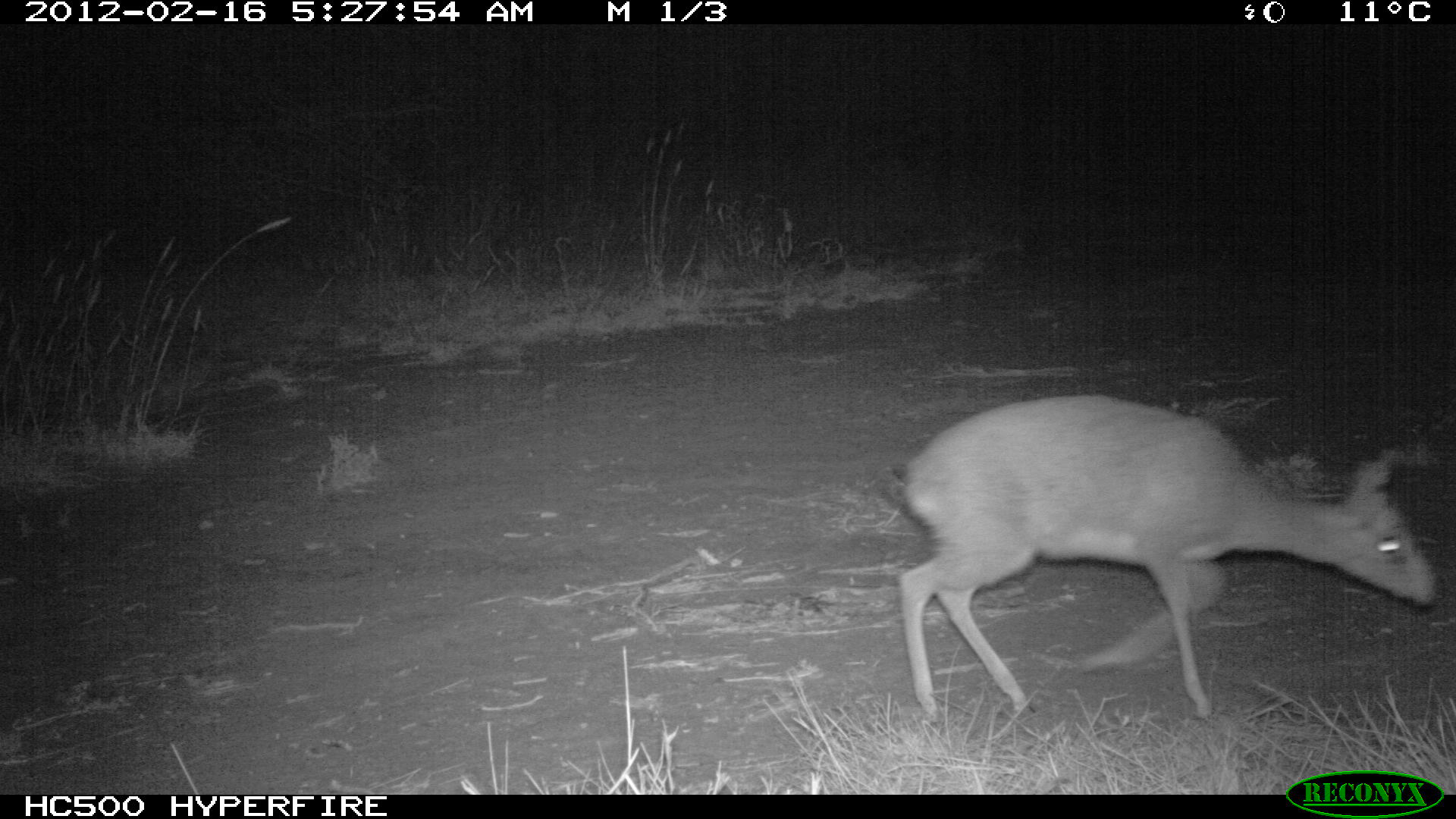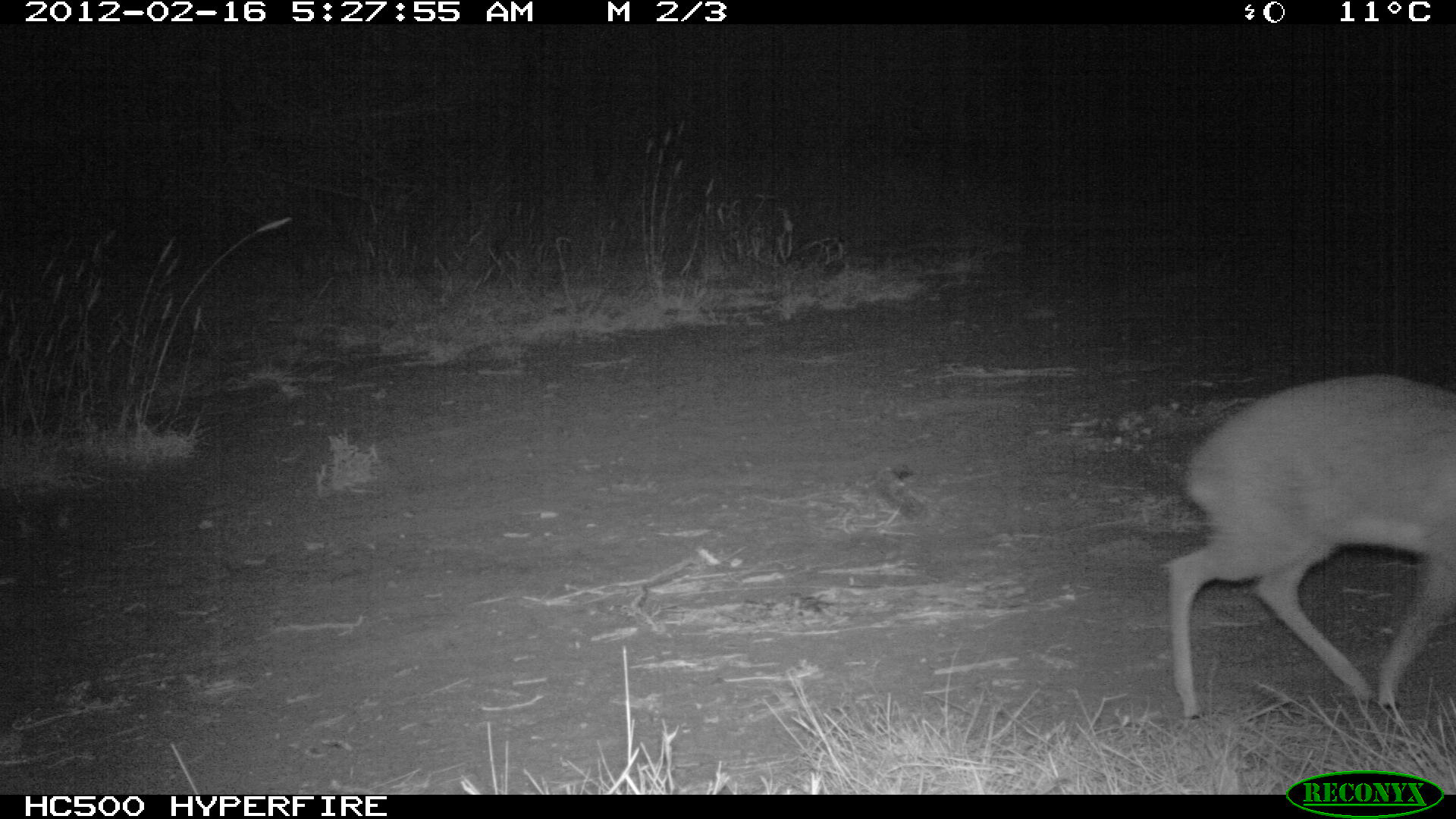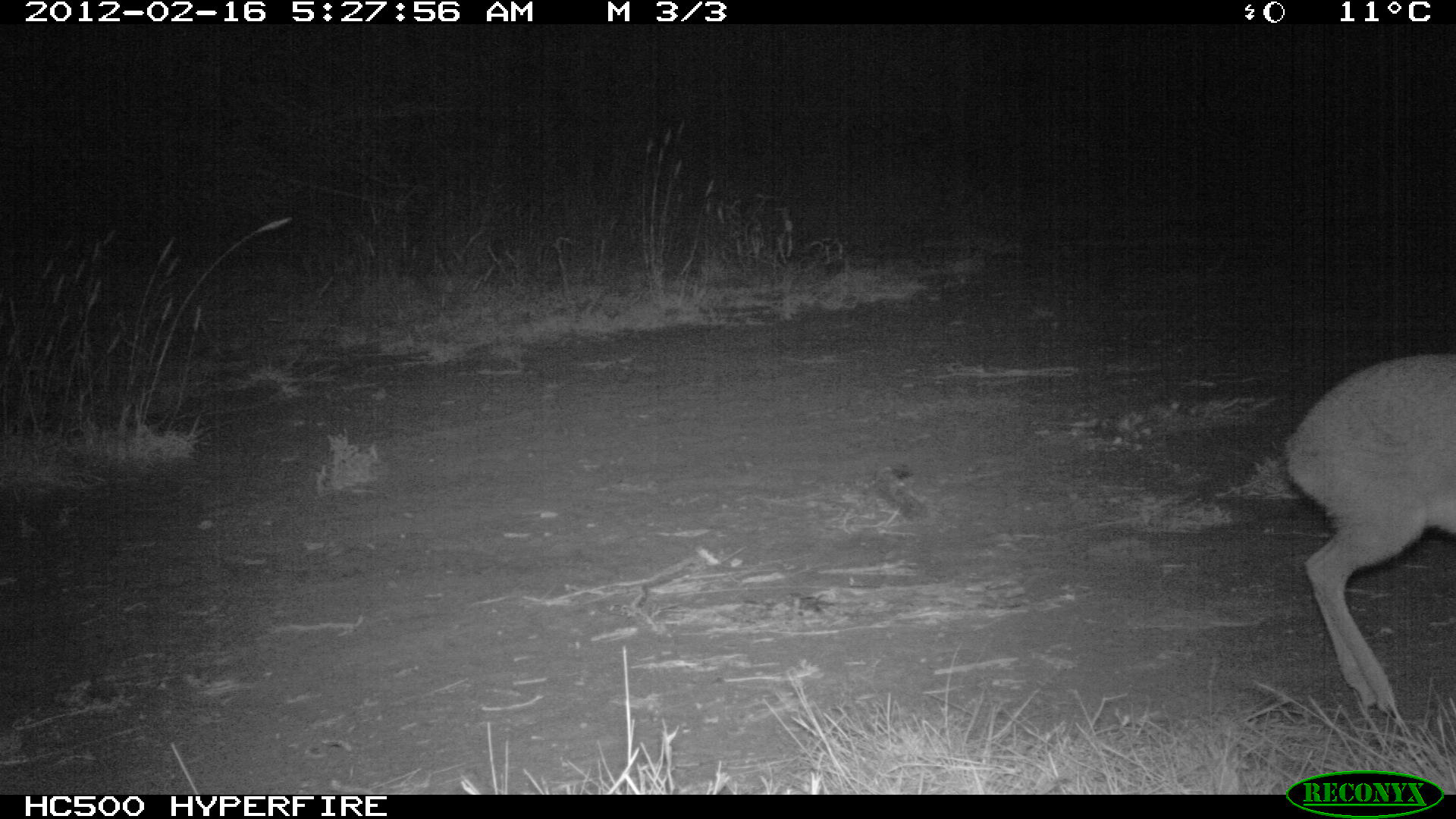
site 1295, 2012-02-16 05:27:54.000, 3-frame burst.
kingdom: Animalia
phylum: Chordata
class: Mammalia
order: Artiodactyla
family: Bovidae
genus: Madoqua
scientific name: Madoqua guentheri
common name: günther's dik-dik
Madoqua guentheri (günther's dik-dik), count 1.